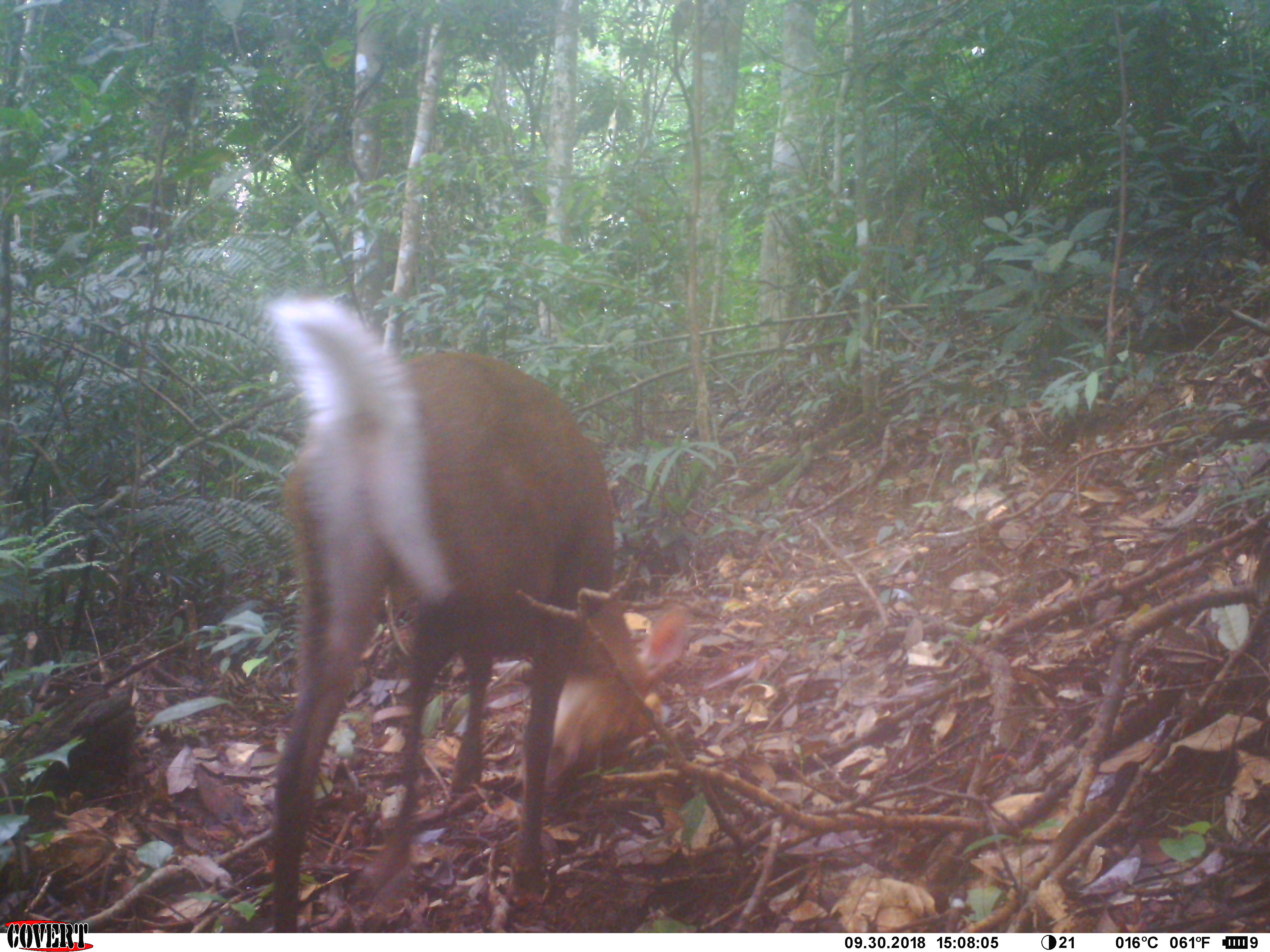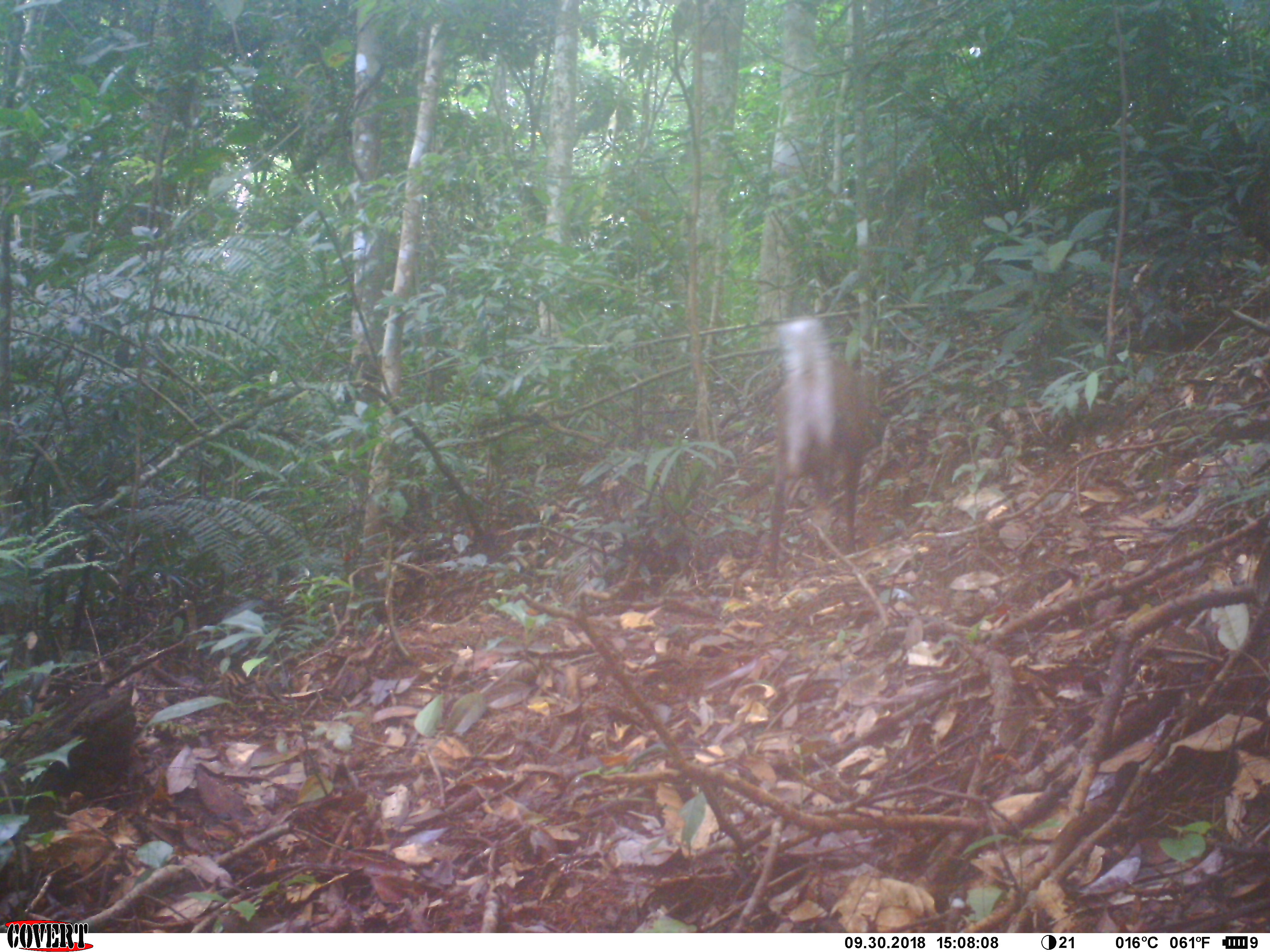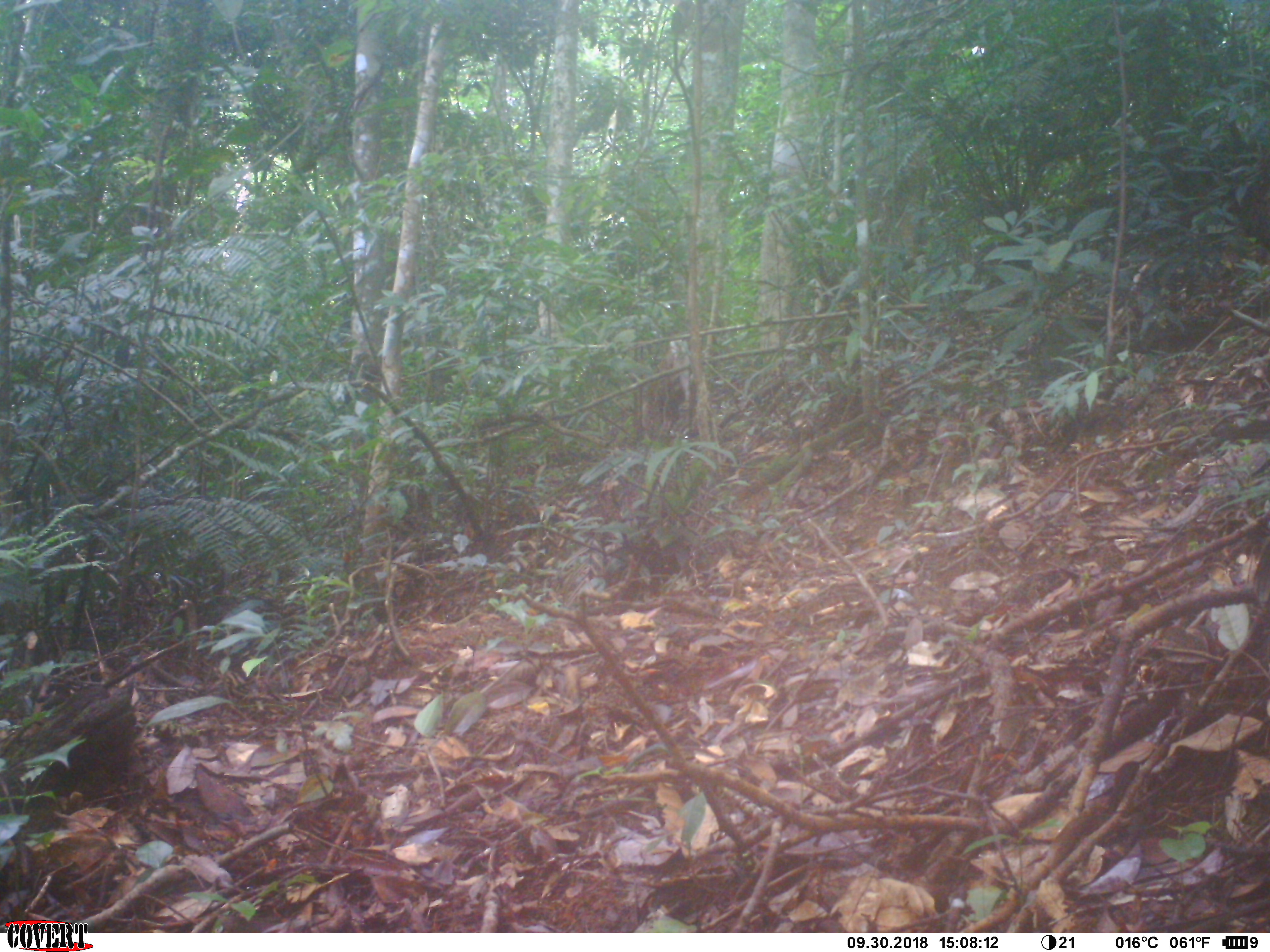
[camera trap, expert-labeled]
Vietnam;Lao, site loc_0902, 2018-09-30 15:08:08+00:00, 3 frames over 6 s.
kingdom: Animalia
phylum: Chordata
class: Mammalia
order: Artiodactyla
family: Cervidae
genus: Muntiacus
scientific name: Muntiacus rooseveltorum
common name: roosevelt's muntjac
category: roosevelts muntjac group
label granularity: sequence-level